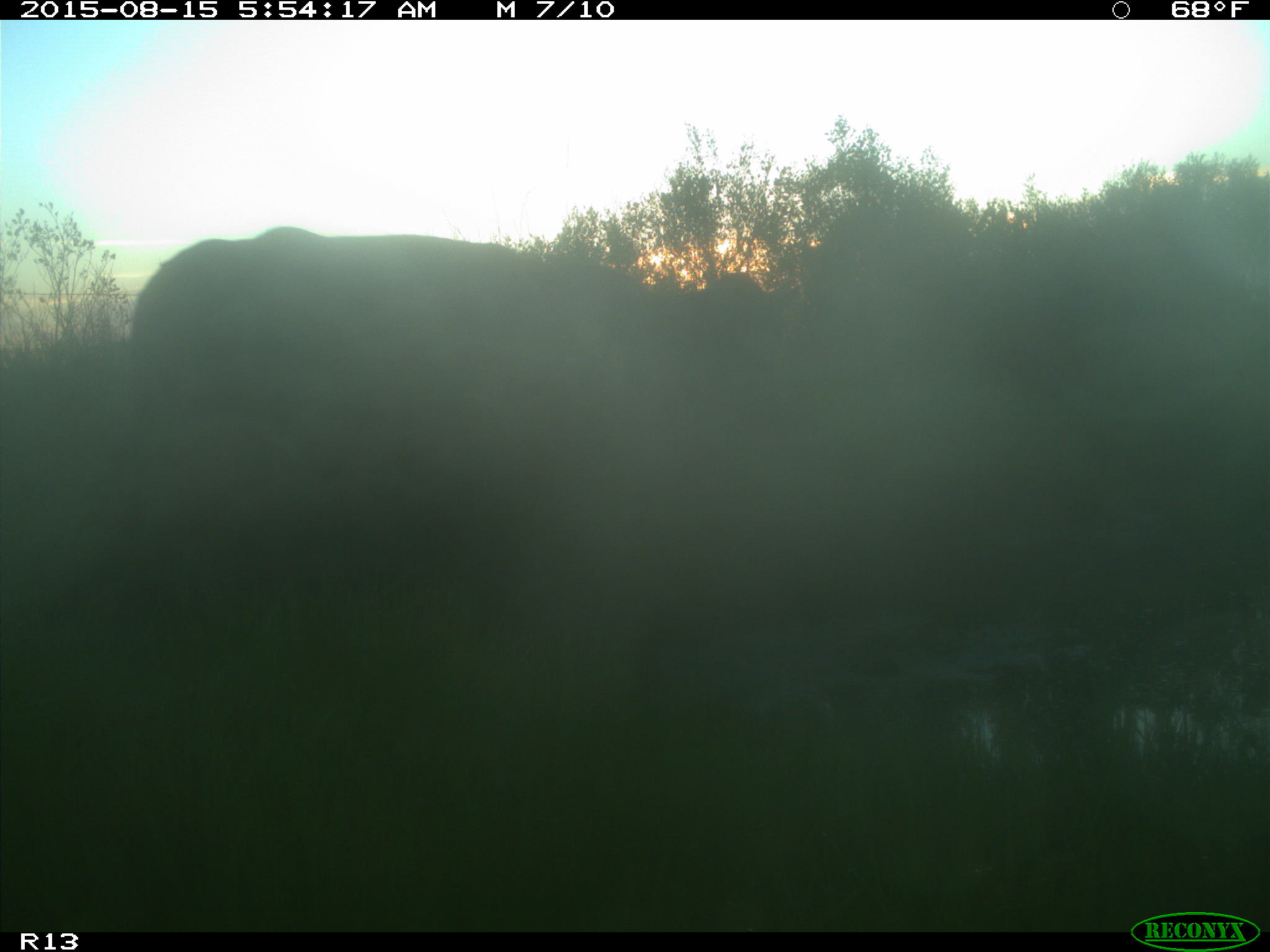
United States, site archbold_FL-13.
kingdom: Animalia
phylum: Chordata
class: Mammalia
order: Artiodactyla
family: Bovidae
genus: Bos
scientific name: Bos taurus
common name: domestic cow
Bos taurus (domestic cow).